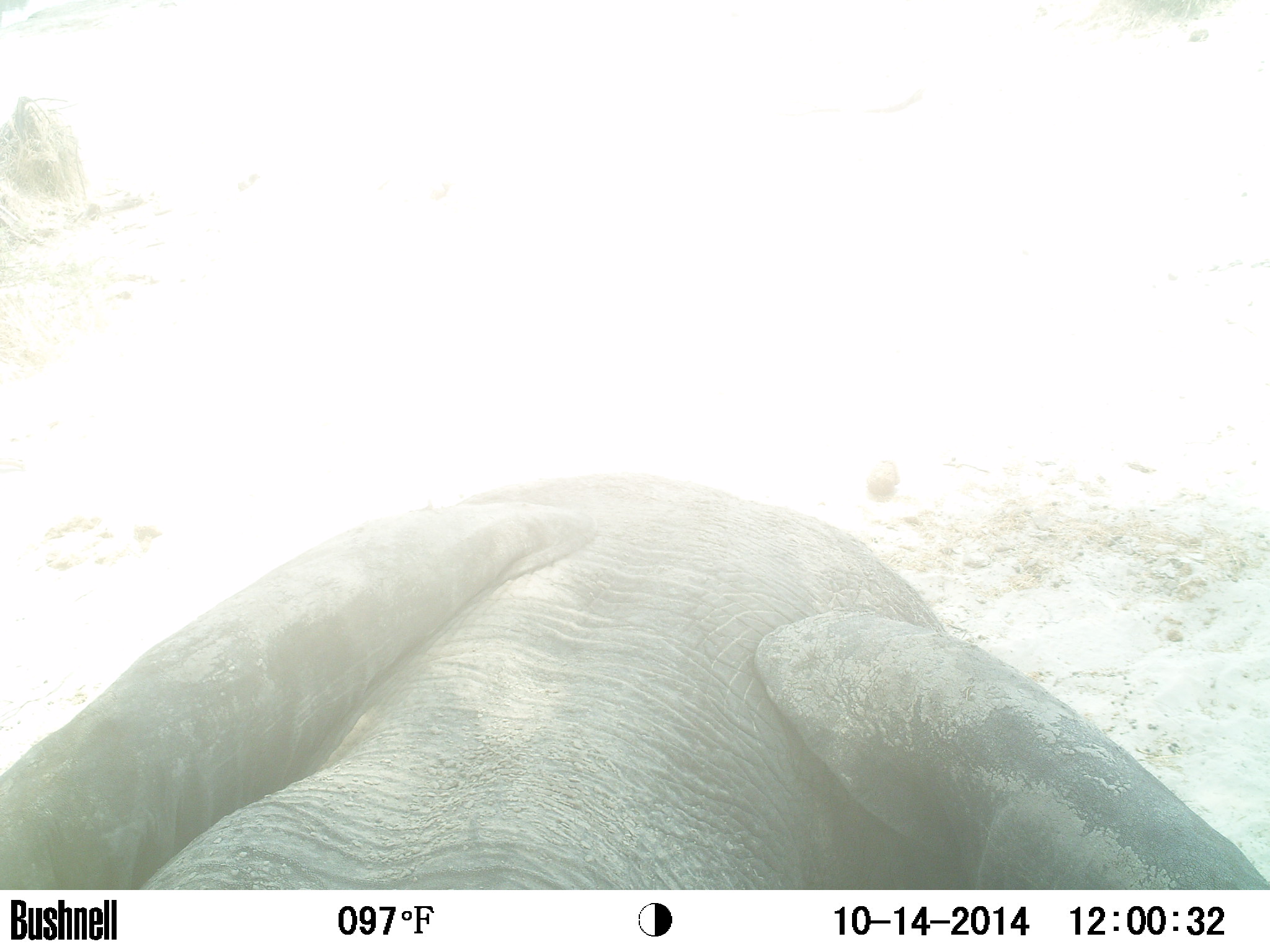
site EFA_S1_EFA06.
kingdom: Animalia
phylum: Chordata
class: Mammalia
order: Proboscidea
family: Elephantidae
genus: Loxodonta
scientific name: Loxodonta africana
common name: african bush elephant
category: elephant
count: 1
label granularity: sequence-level